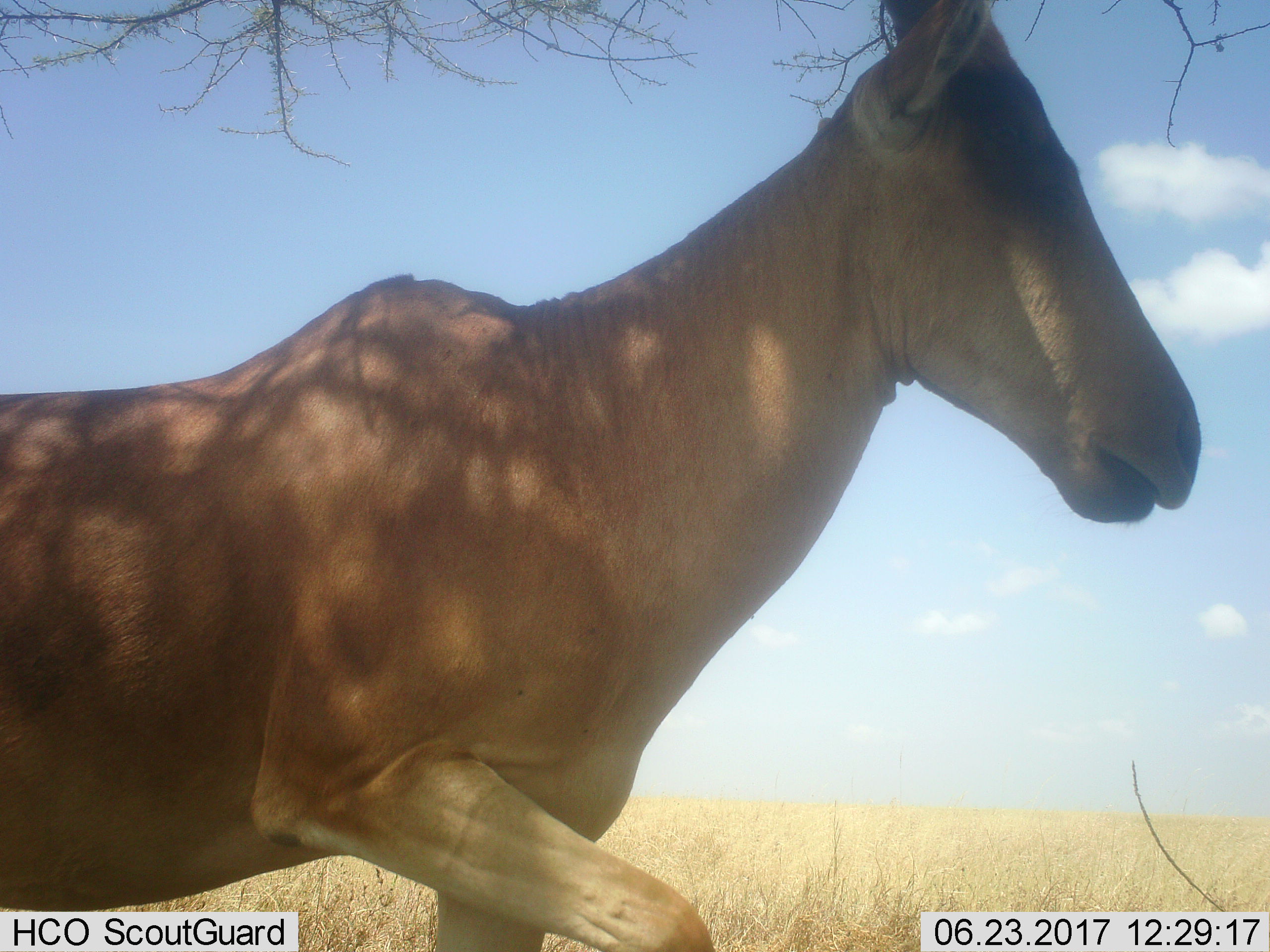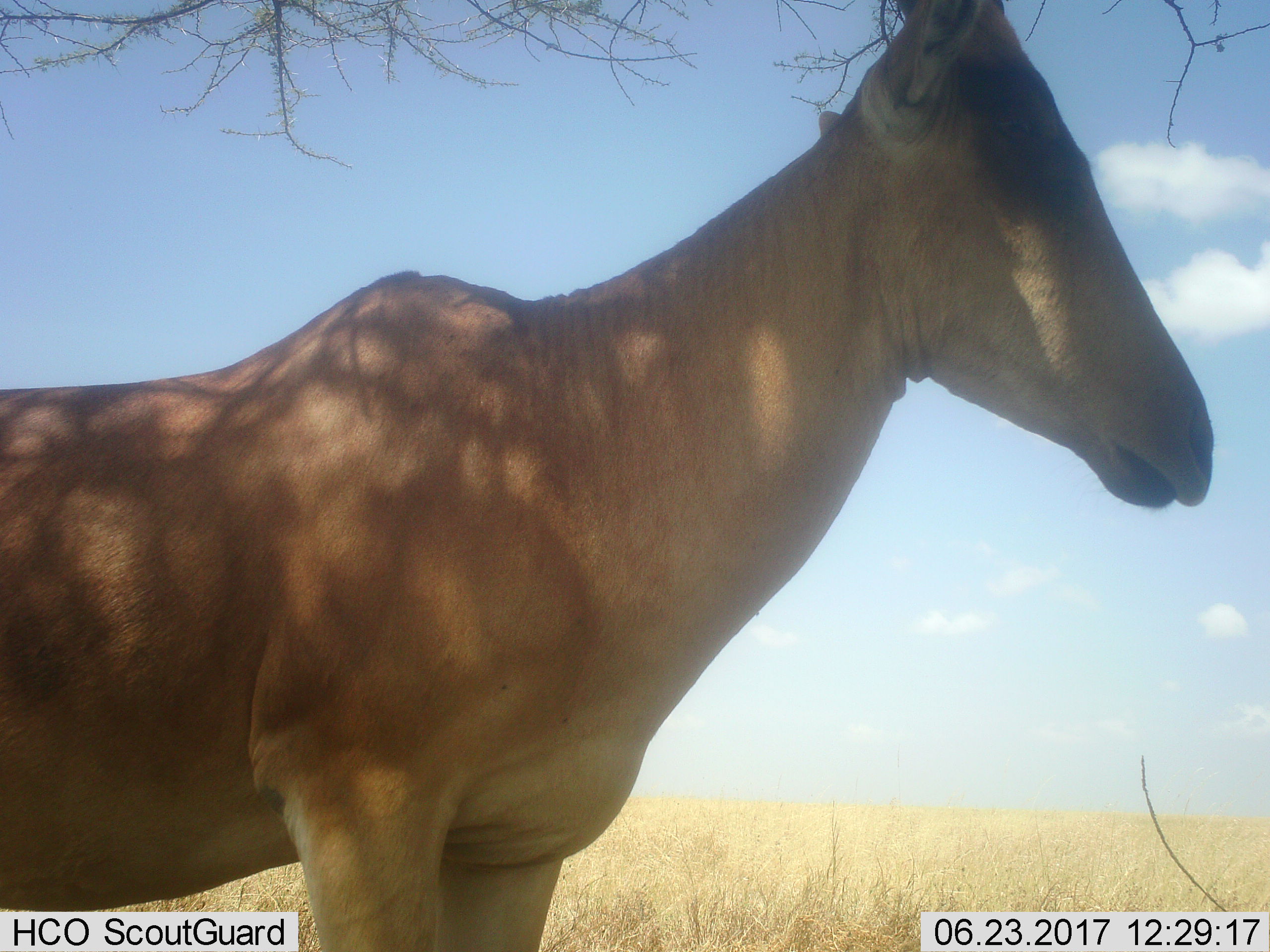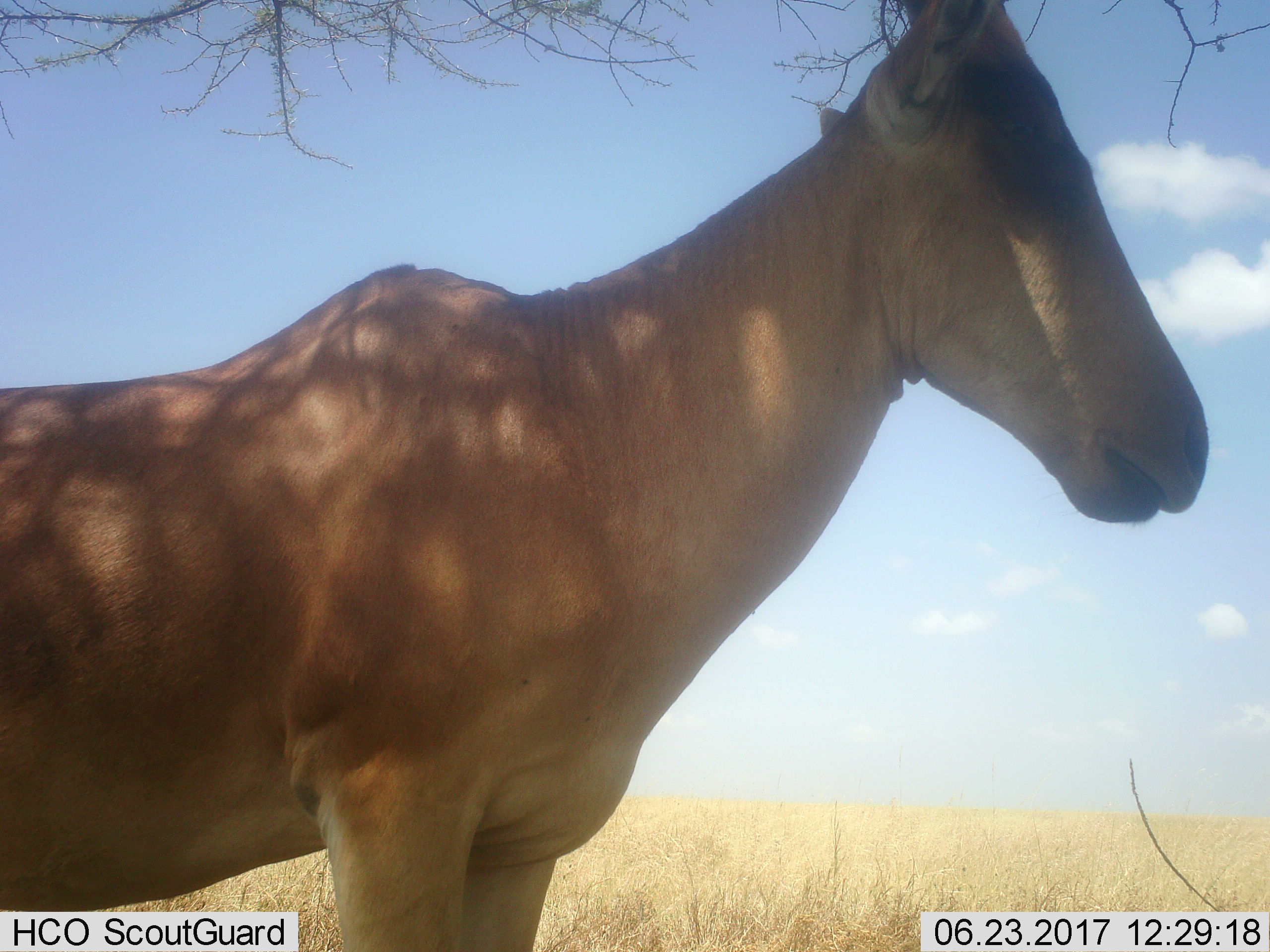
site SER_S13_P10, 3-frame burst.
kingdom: Animalia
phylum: Chordata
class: Mammalia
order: Artiodactyla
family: Bovidae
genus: Alcelaphus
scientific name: Alcelaphus buselaphus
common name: hartebeest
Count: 1.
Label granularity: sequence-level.